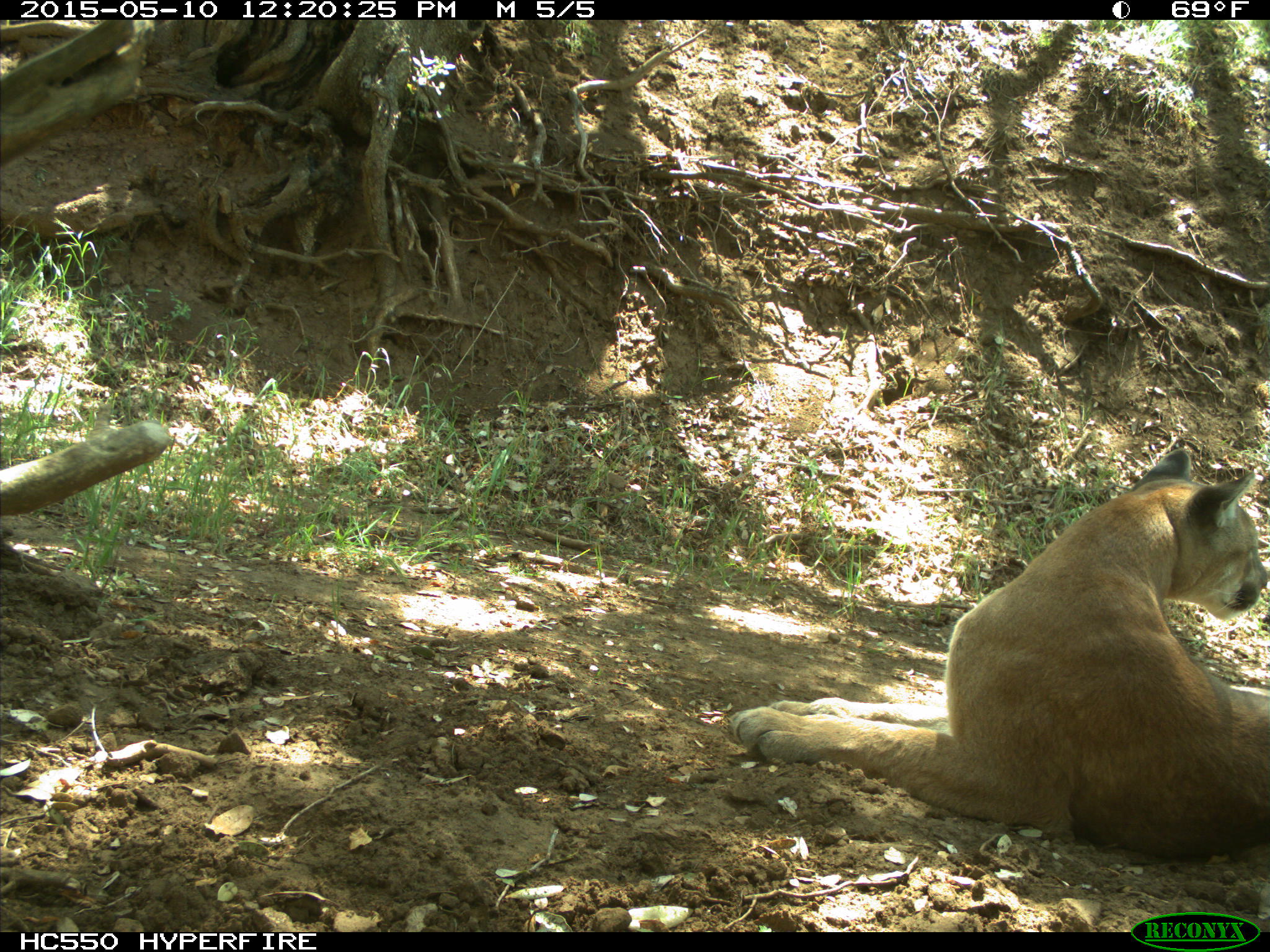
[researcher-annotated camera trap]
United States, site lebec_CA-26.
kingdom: Animalia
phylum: Chordata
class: Mammalia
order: Carnivora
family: Felidae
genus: Puma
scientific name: Puma concolor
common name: mountain lion